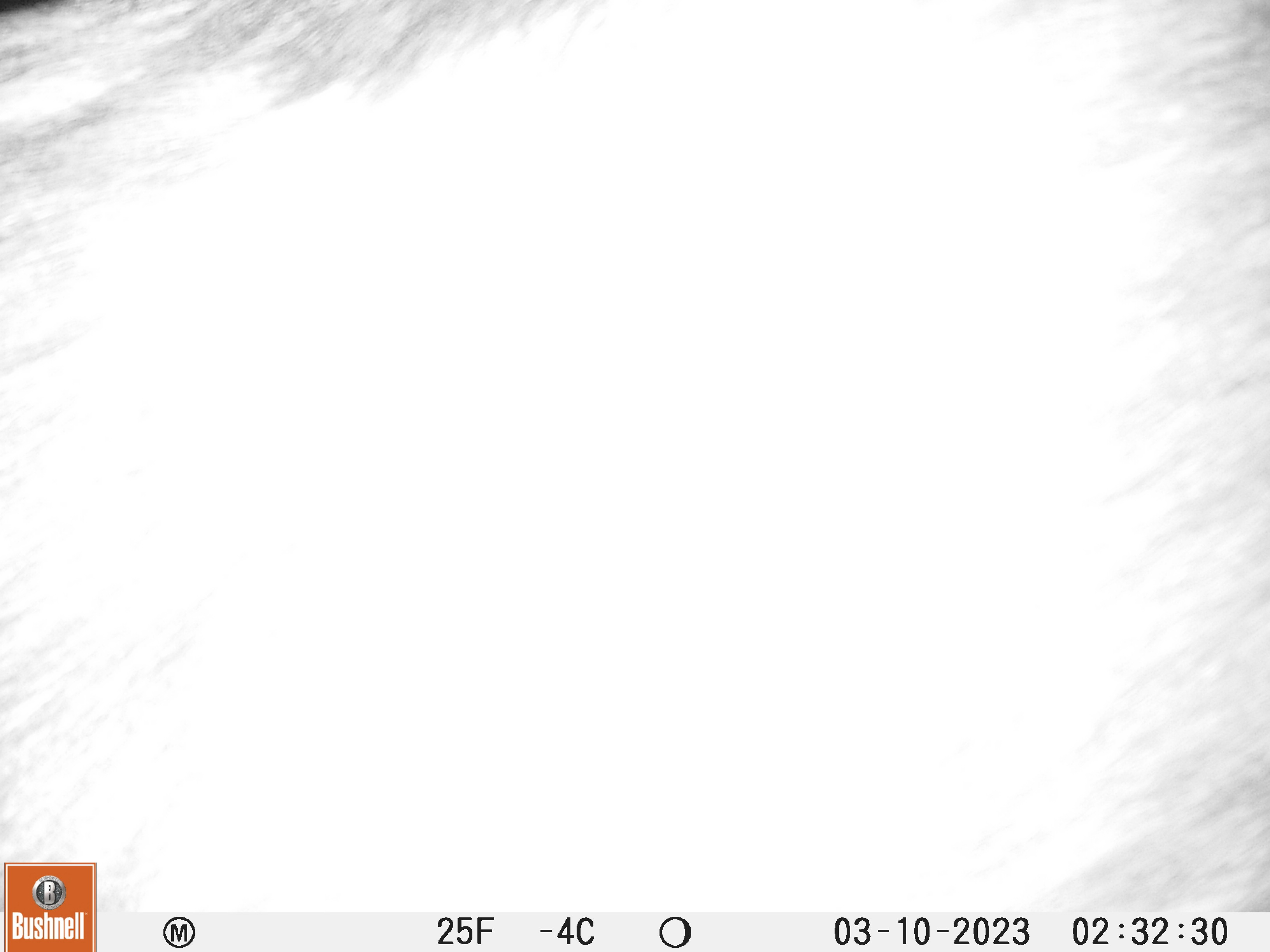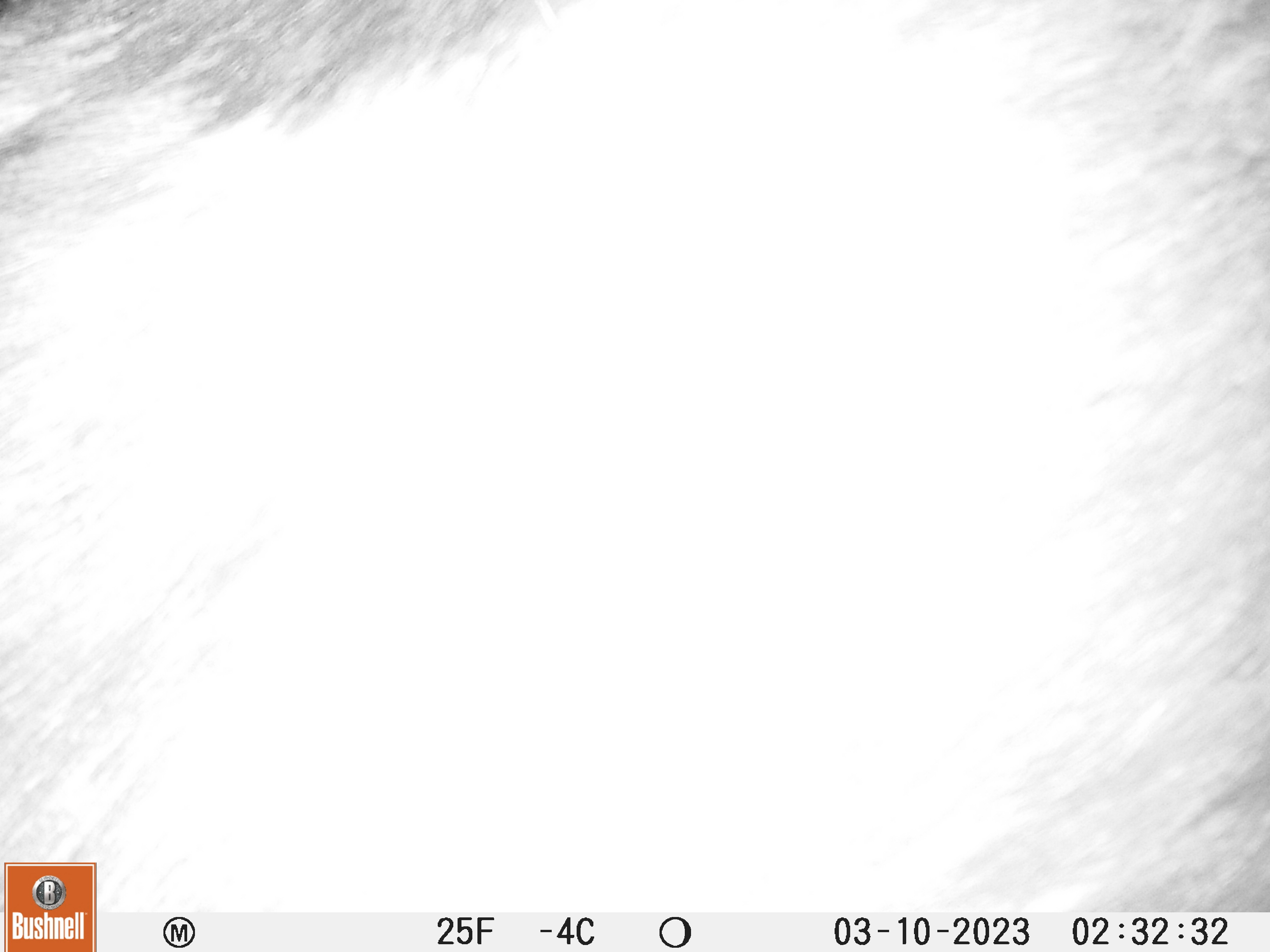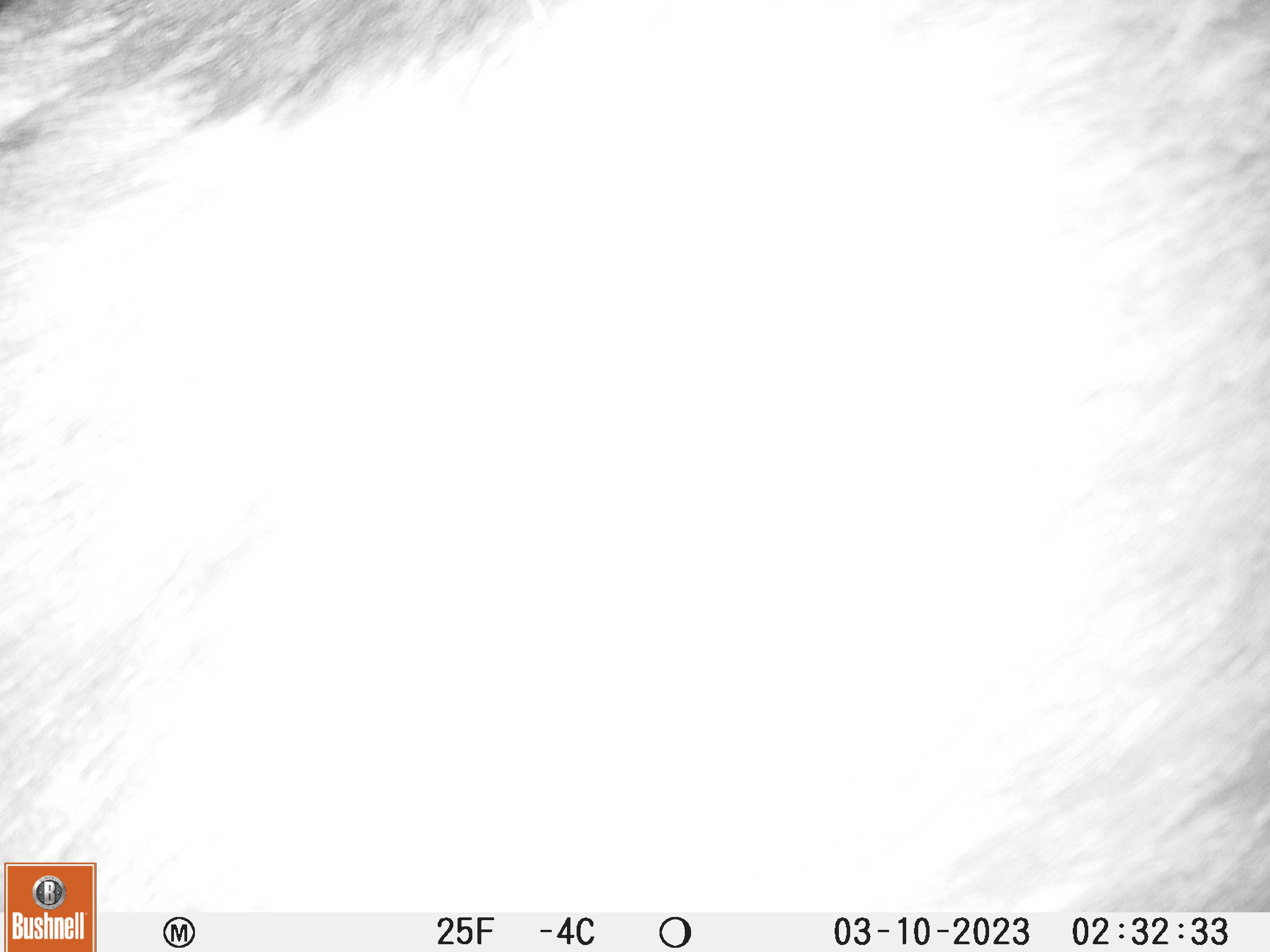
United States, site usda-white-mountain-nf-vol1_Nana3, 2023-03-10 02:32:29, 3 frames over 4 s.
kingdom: Animalia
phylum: Chordata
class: Mammalia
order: Artiodactyla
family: Cervidae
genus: Alces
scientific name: Alces alces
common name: moose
Moose (Alces alces).